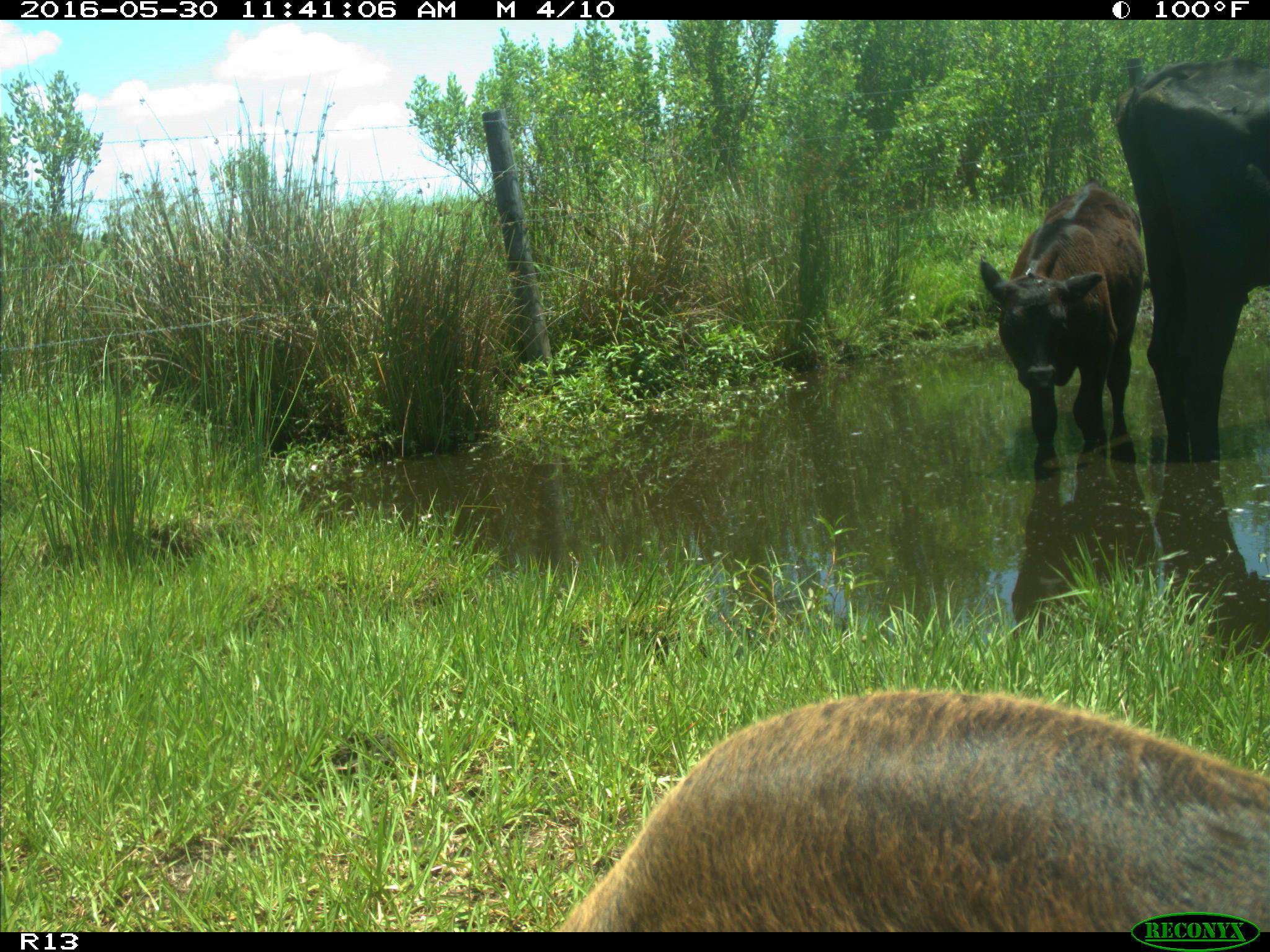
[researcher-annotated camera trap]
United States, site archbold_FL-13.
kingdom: Animalia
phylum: Chordata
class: Mammalia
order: Artiodactyla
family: Bovidae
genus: Bos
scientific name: Bos taurus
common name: domestic cow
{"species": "Bos taurus (domestic cow)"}